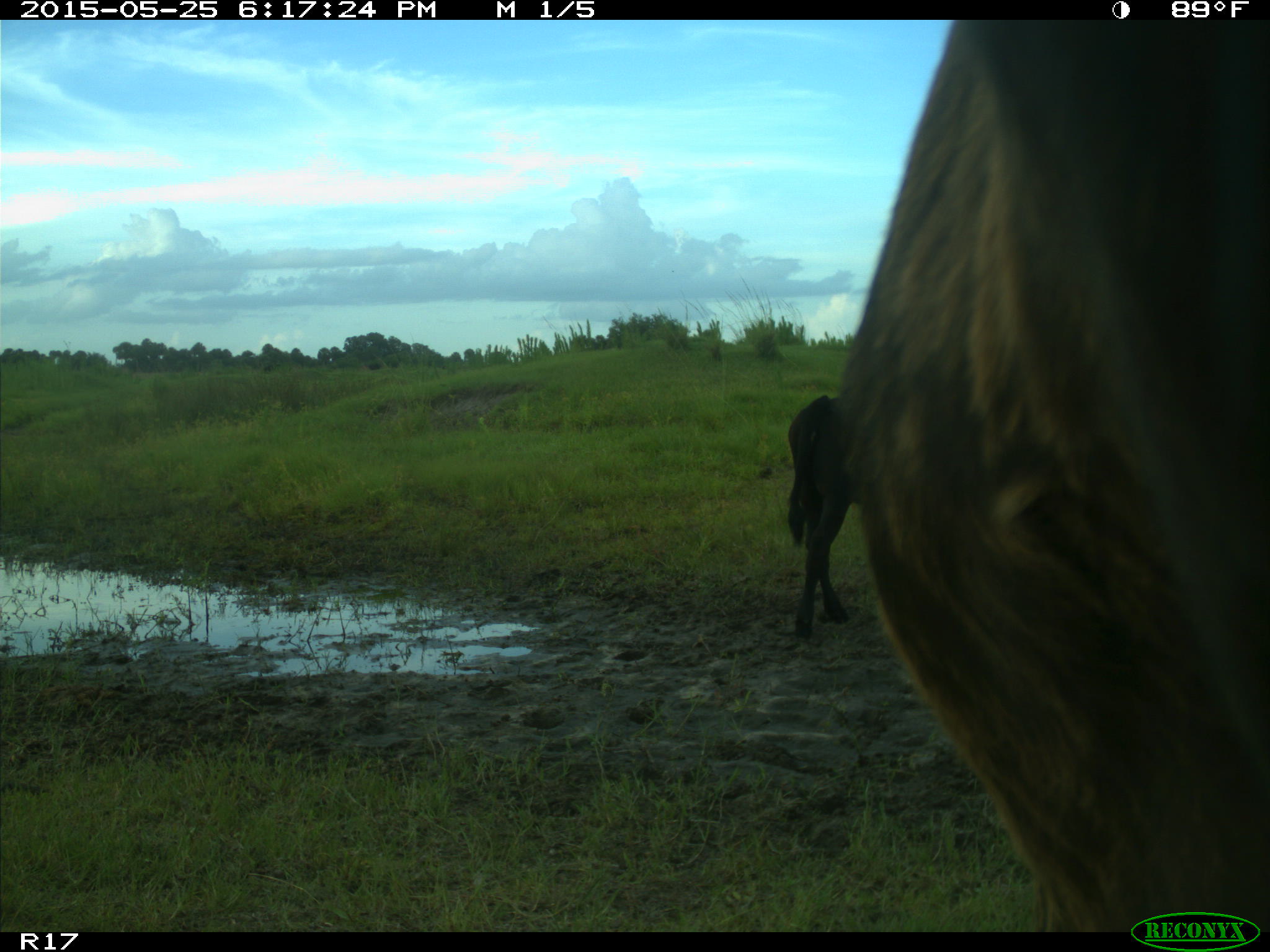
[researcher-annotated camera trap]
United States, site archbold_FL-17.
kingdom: Animalia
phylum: Chordata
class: Mammalia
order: Artiodactyla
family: Bovidae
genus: Bos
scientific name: Bos taurus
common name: domestic cow